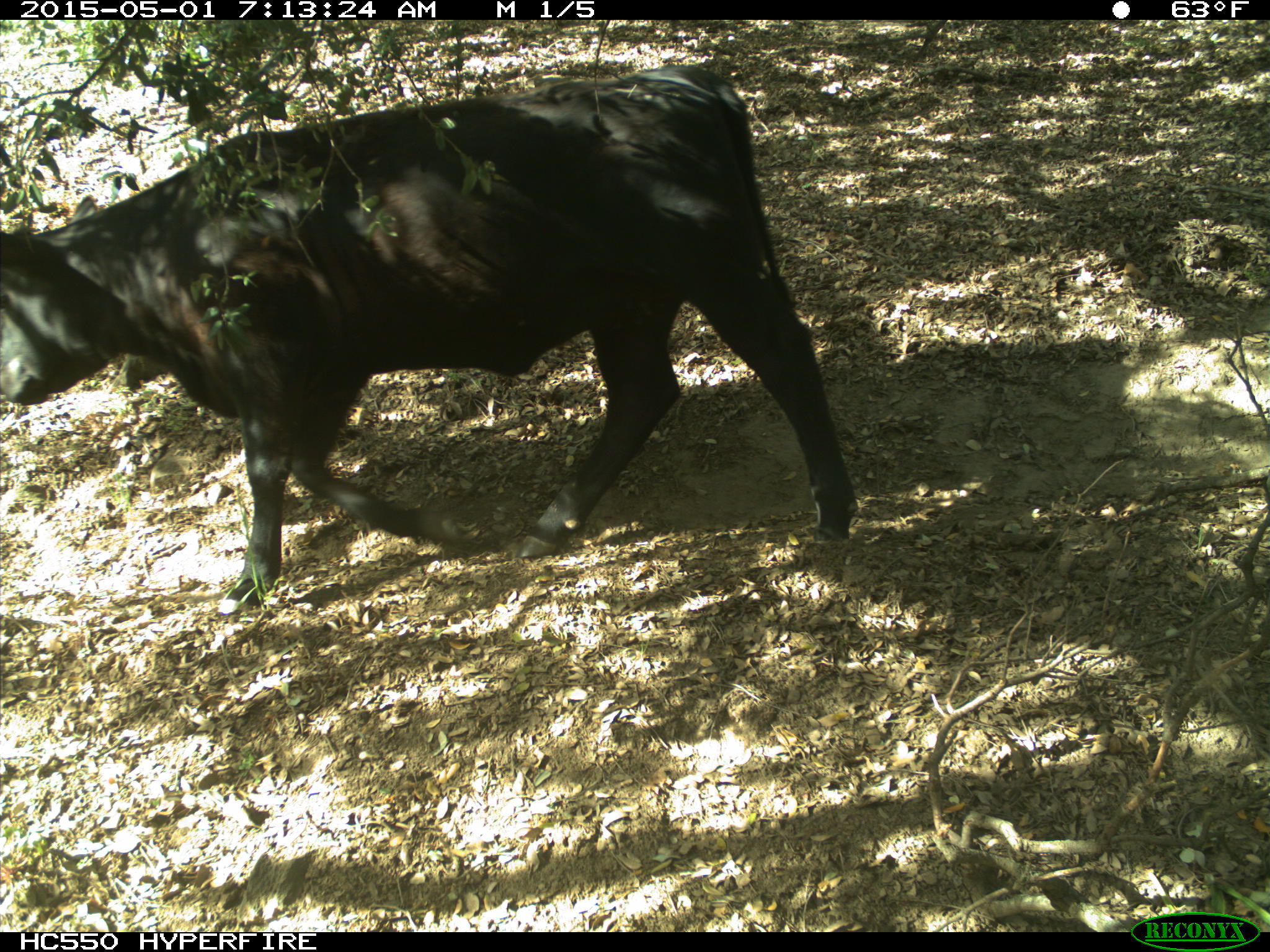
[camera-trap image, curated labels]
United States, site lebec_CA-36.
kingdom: Animalia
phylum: Chordata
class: Mammalia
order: Artiodactyla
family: Bovidae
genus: Bos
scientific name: Bos taurus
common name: domestic cow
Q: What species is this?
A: Bos taurus (domestic cow).